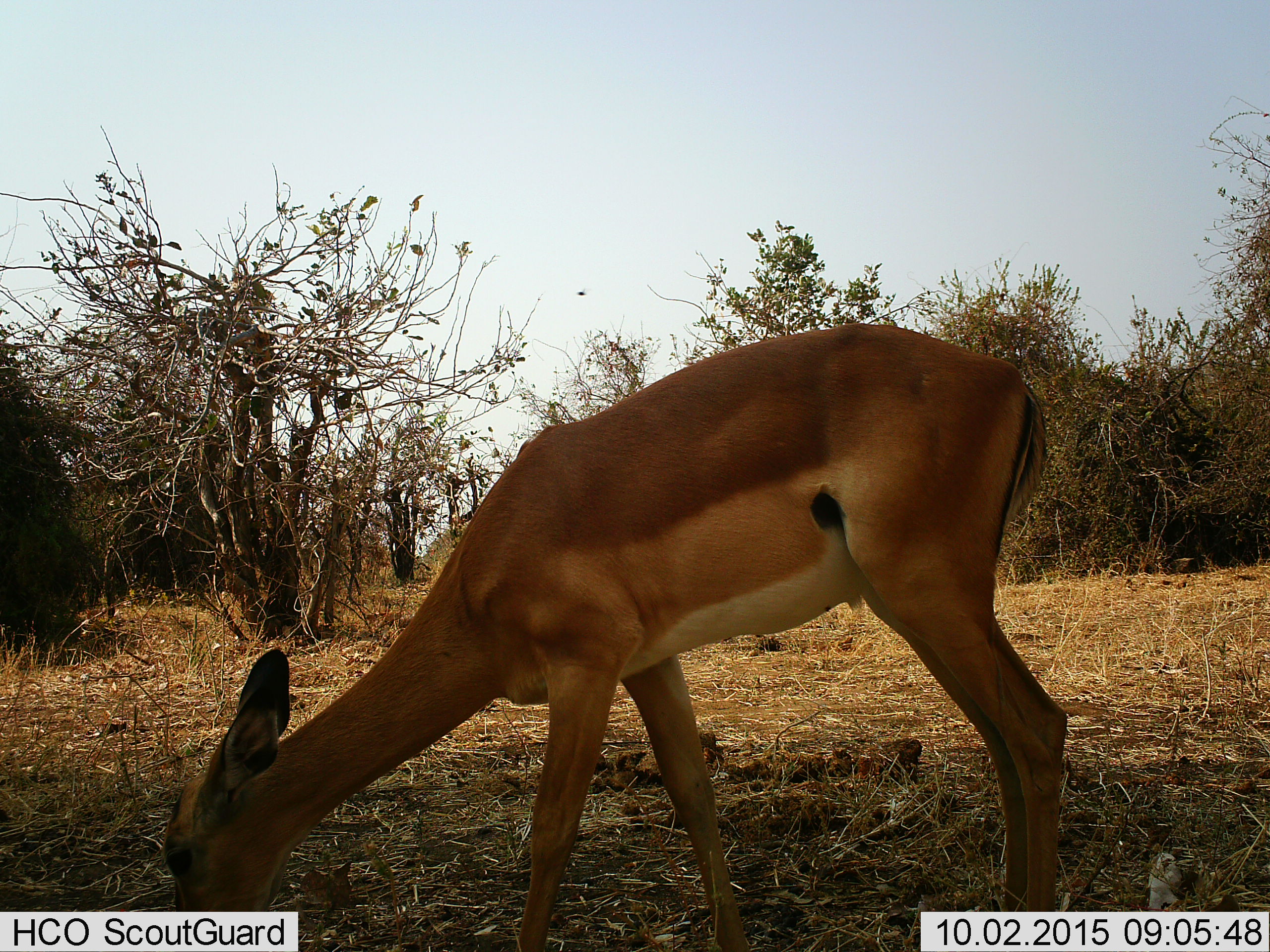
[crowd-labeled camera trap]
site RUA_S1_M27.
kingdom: Animalia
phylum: Chordata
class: Mammalia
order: Artiodactyla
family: Bovidae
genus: Aepyceros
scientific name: Aepyceros melampus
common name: impala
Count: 1.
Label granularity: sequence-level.